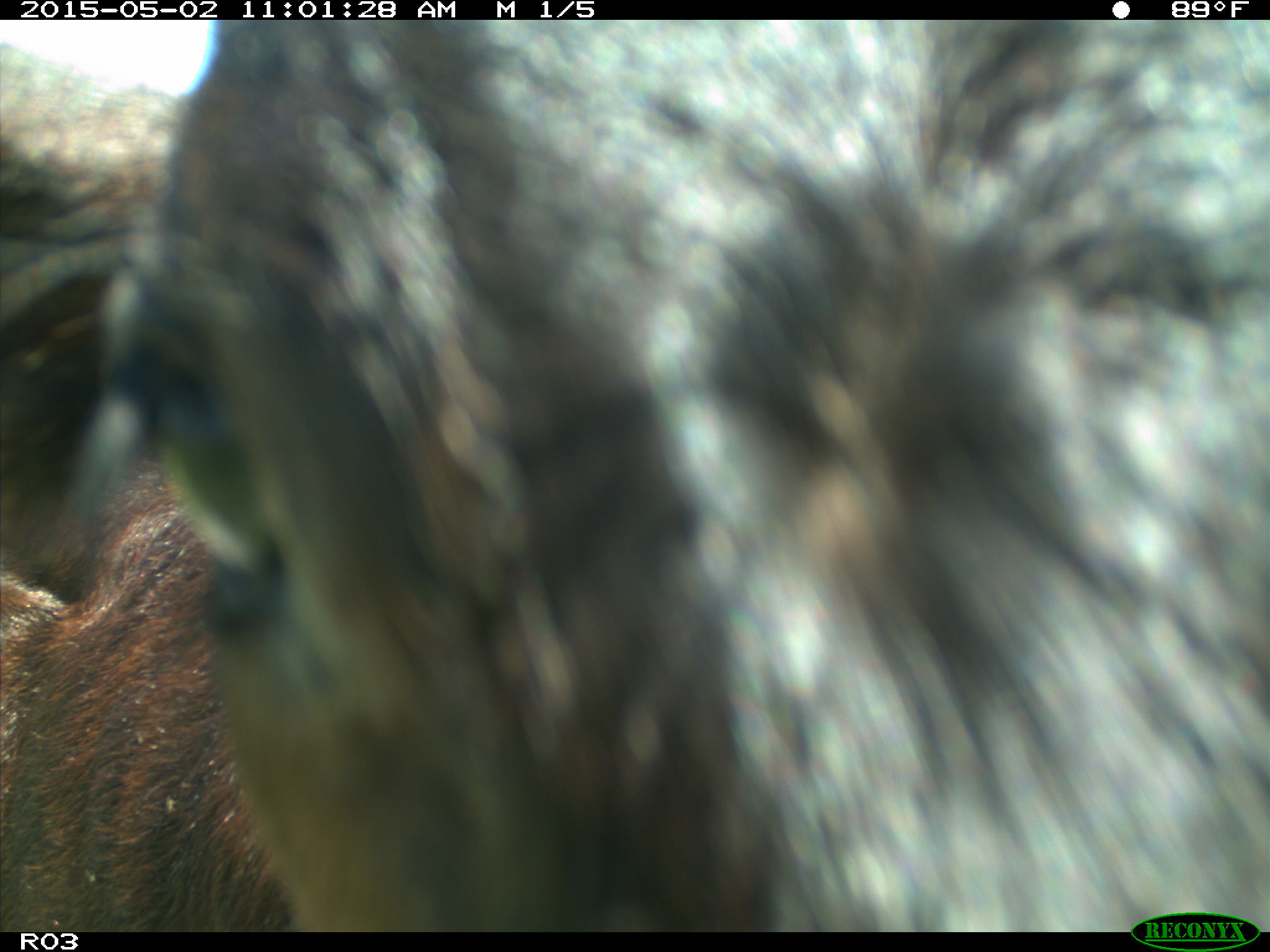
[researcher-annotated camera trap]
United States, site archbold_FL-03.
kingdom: Animalia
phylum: Chordata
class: Mammalia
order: Artiodactyla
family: Bovidae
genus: Bos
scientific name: Bos taurus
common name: domestic cow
Bos taurus (domestic cow).